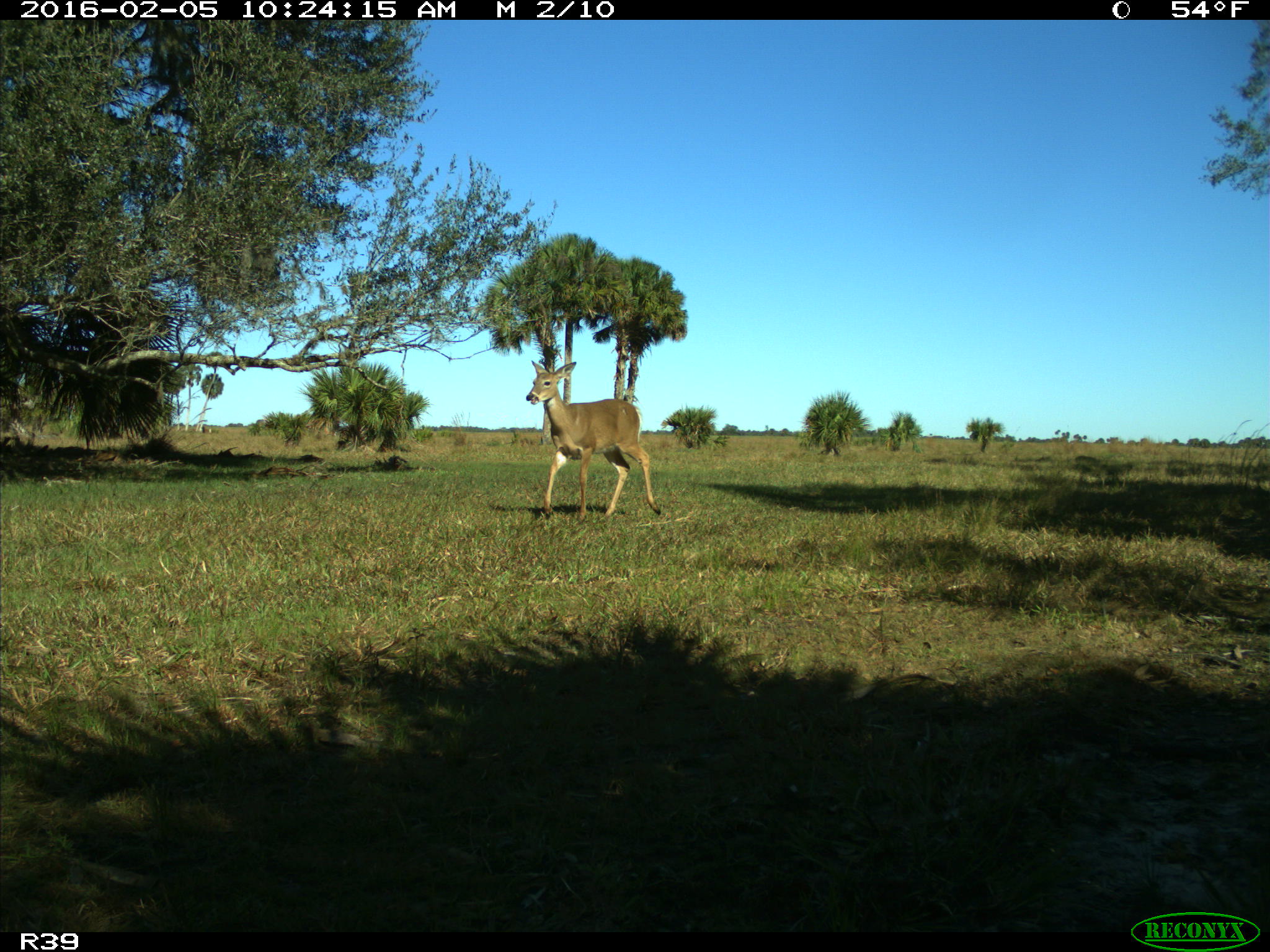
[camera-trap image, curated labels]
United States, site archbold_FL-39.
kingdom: Animalia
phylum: Chordata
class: Mammalia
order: Artiodactyla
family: Cervidae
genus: Odocoileus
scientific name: Odocoileus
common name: deer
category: unidentified deer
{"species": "unidentified deer (deer) (Odocoileus)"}